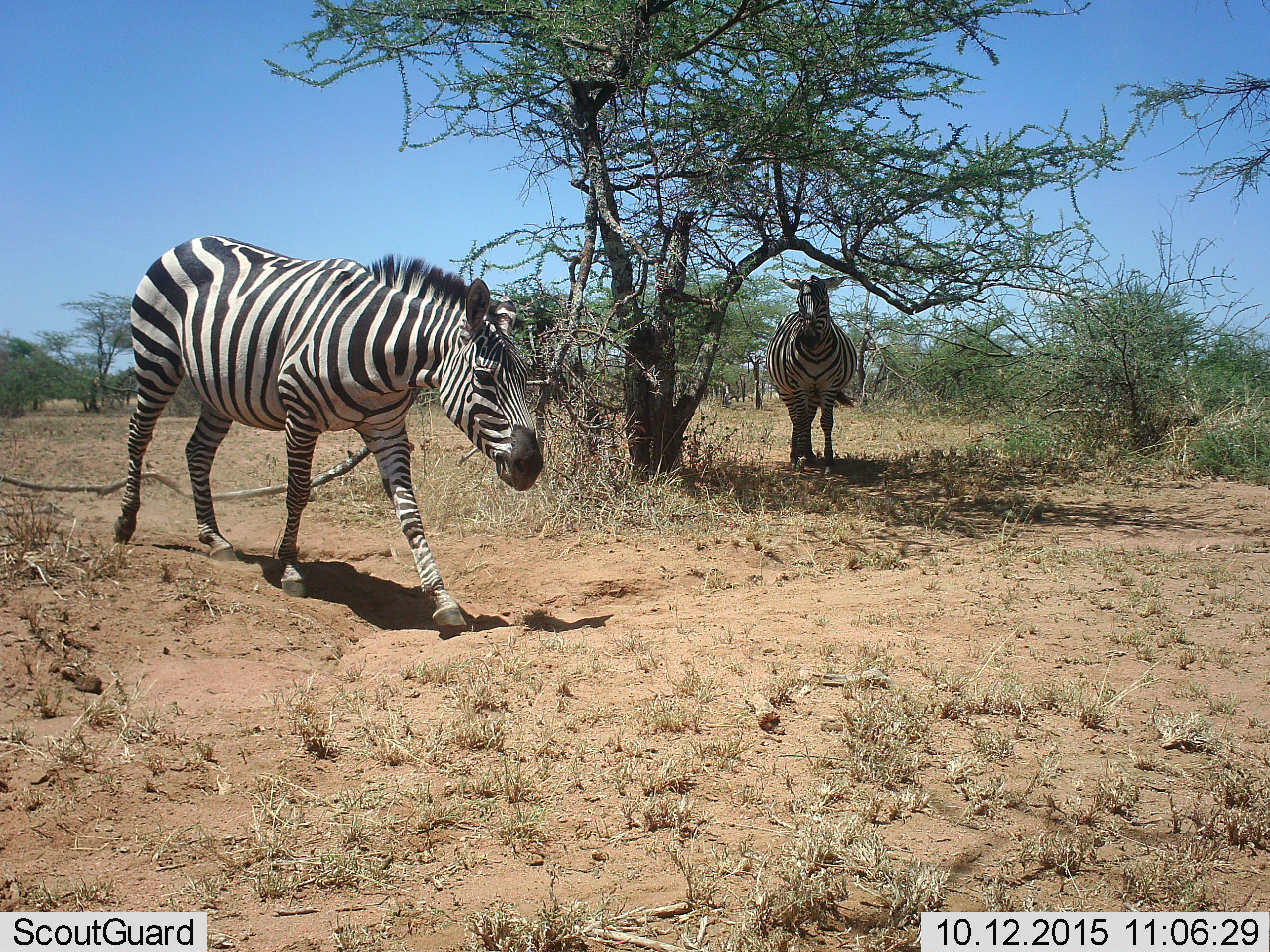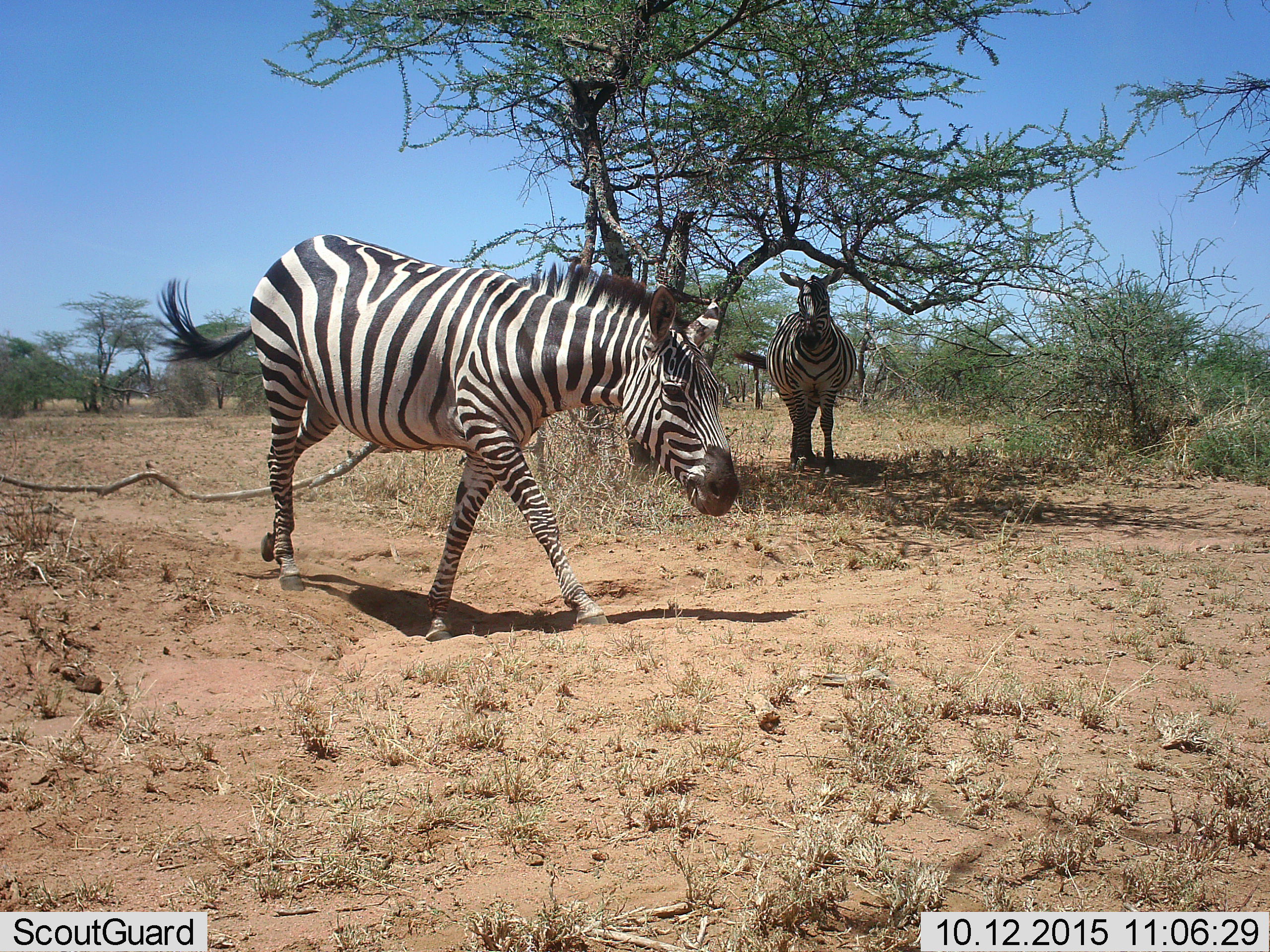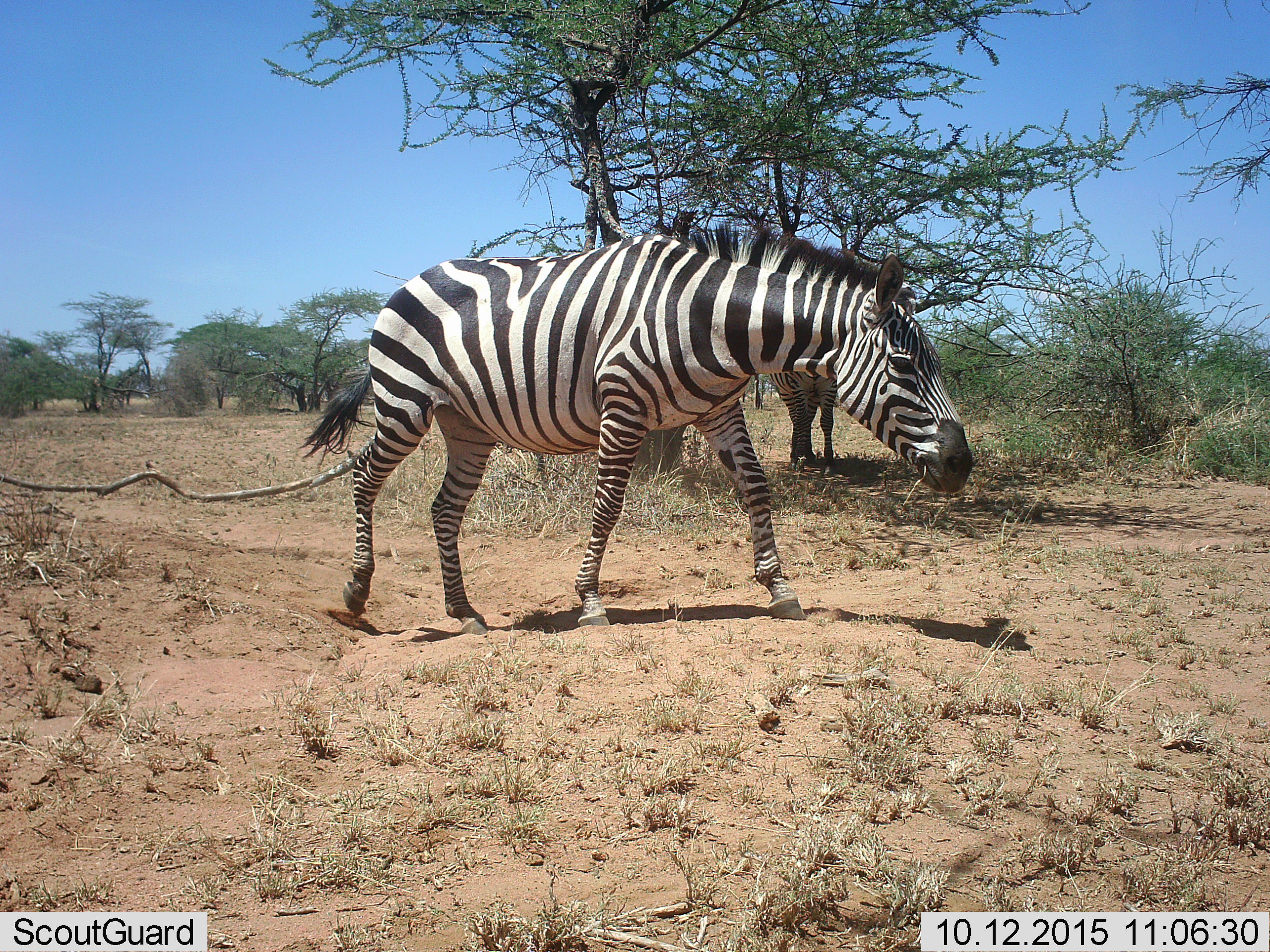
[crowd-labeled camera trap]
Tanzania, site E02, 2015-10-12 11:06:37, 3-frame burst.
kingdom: Animalia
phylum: Chordata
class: Mammalia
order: Perissodactyla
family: Equidae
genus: Equus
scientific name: Equus quagga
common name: plains zebra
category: zebra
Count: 2.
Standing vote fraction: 60%.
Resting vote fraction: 5%.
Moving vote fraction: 100%.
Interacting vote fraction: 0%.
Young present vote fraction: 0%.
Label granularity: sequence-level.